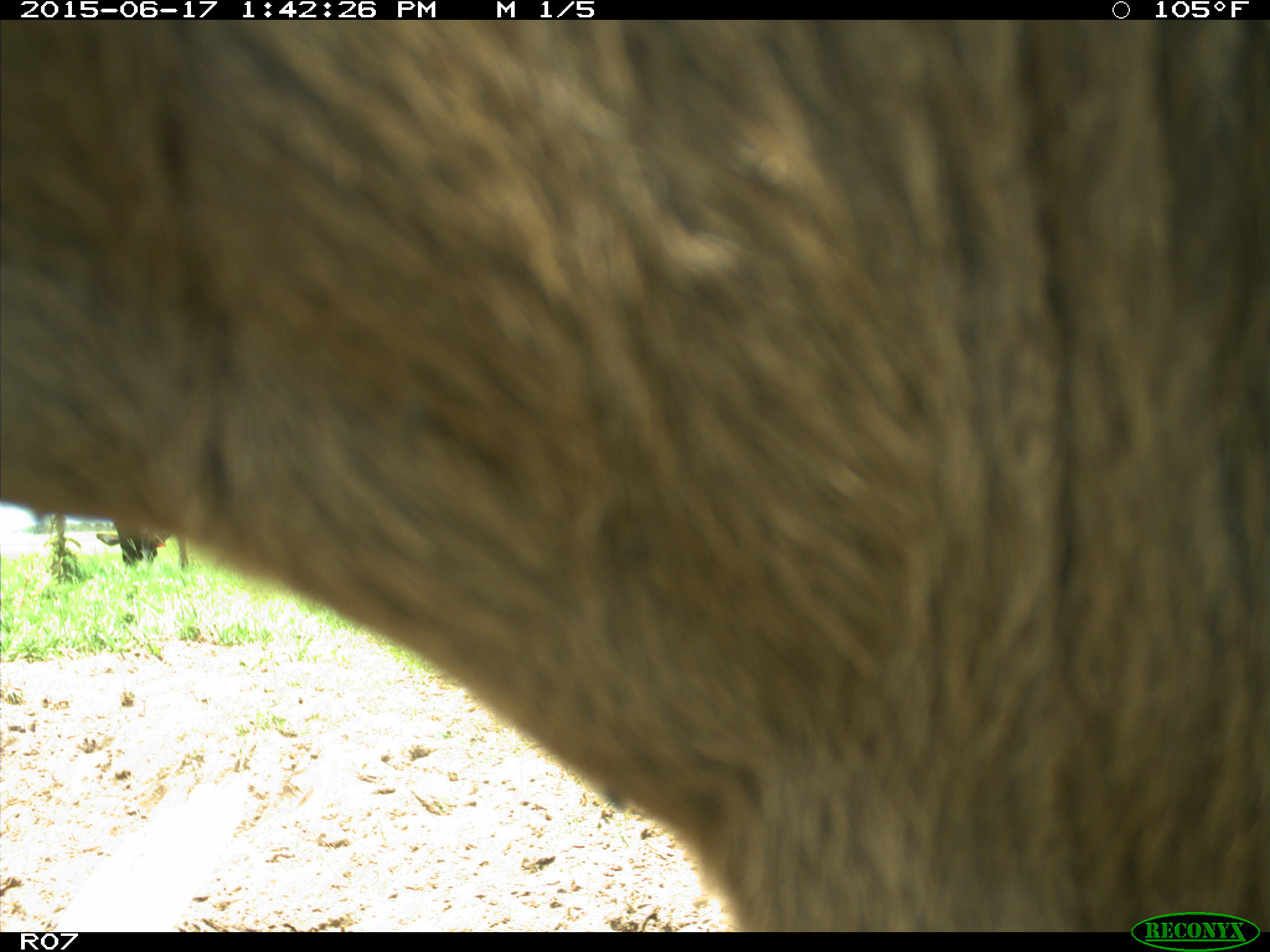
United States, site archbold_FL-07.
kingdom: Animalia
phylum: Chordata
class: Mammalia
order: Artiodactyla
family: Bovidae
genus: Bos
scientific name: Bos taurus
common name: domestic cow